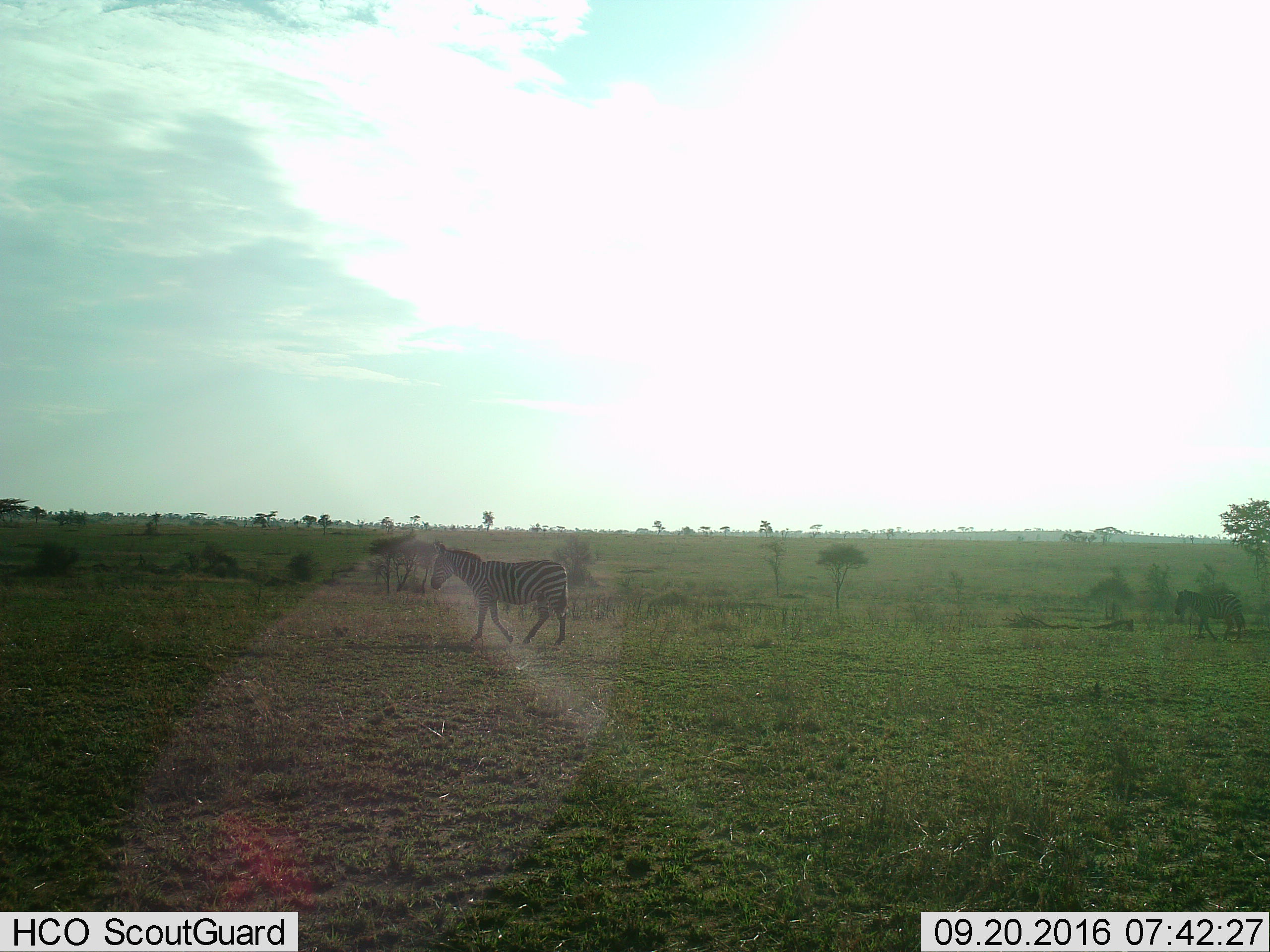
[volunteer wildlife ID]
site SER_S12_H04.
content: unidentified animal